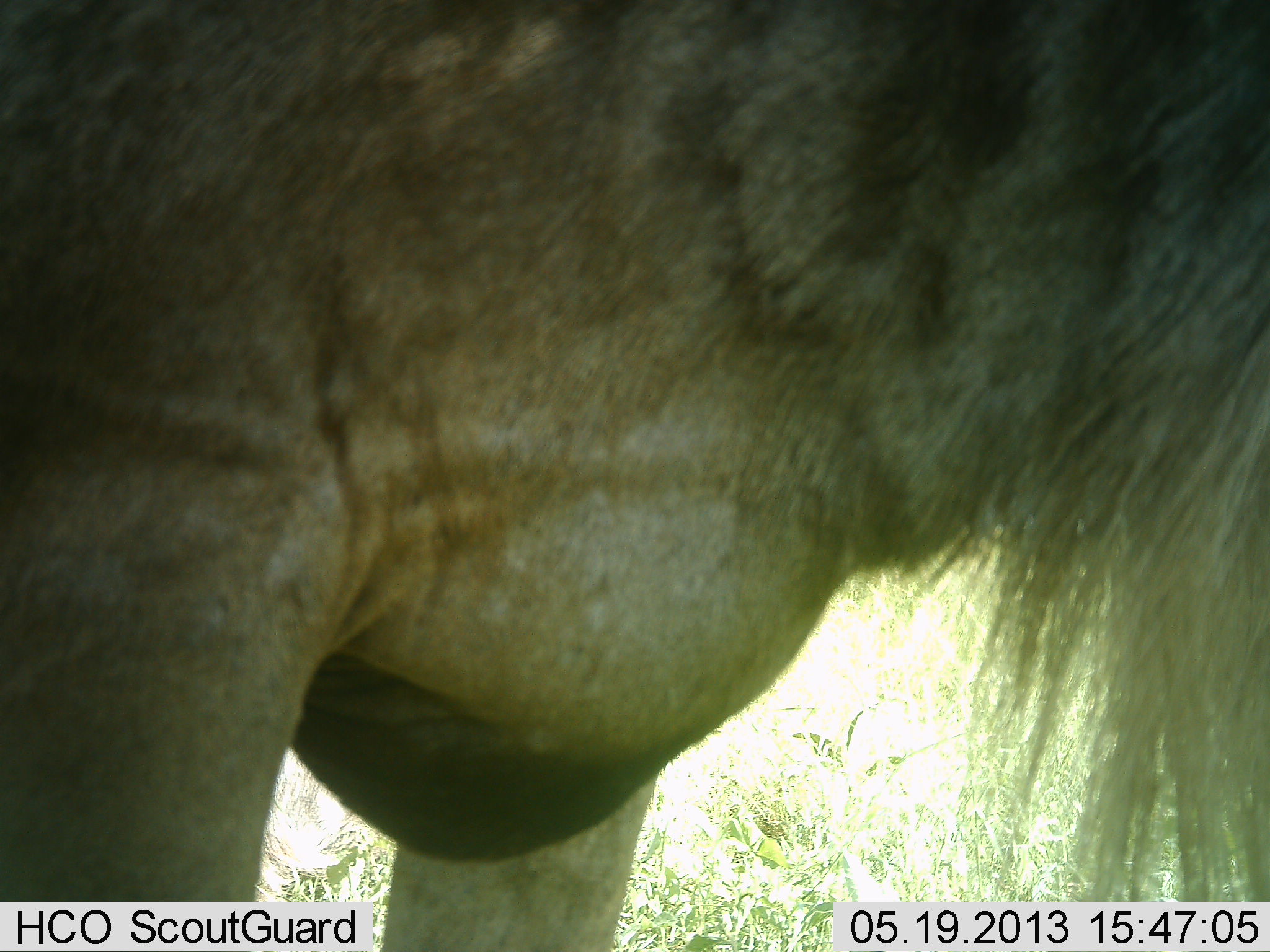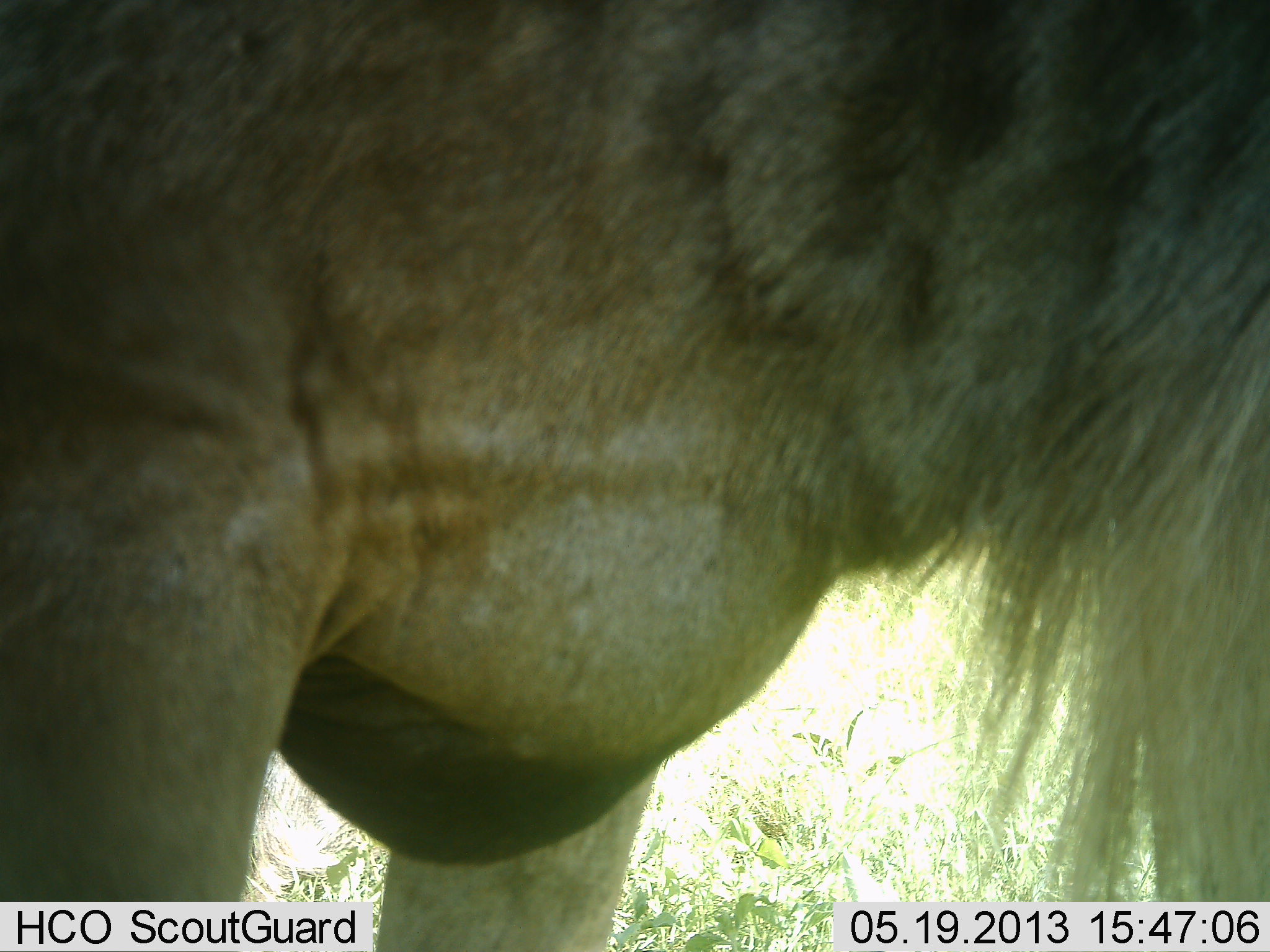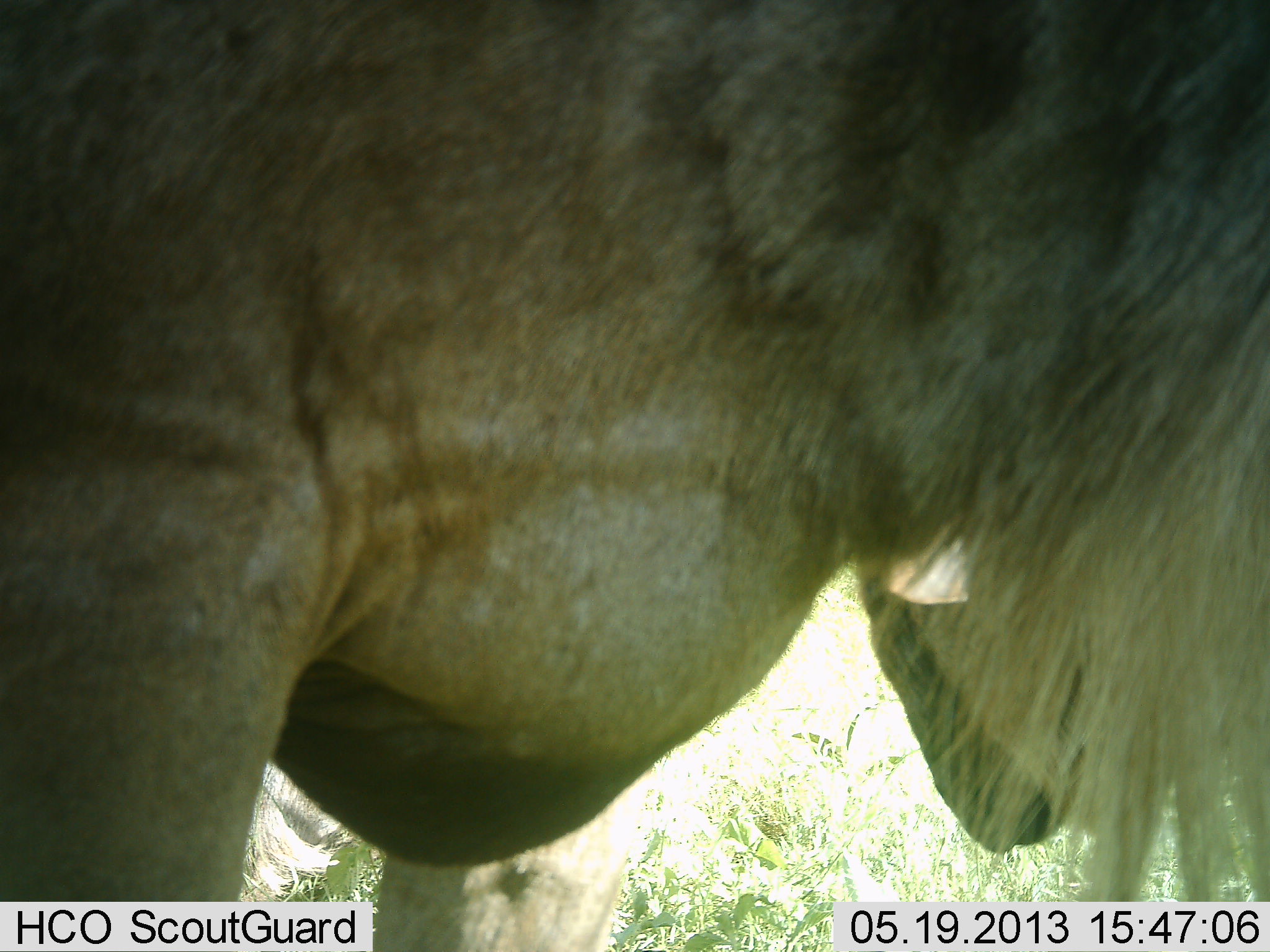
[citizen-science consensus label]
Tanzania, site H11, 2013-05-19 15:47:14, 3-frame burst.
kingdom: Animalia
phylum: Chordata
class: Mammalia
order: Artiodactyla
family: Bovidae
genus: Connochaetes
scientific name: Connochaetes taurinus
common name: blue wildebeest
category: wildebeest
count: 1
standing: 100%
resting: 10%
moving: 20%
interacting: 0%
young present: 0%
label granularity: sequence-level